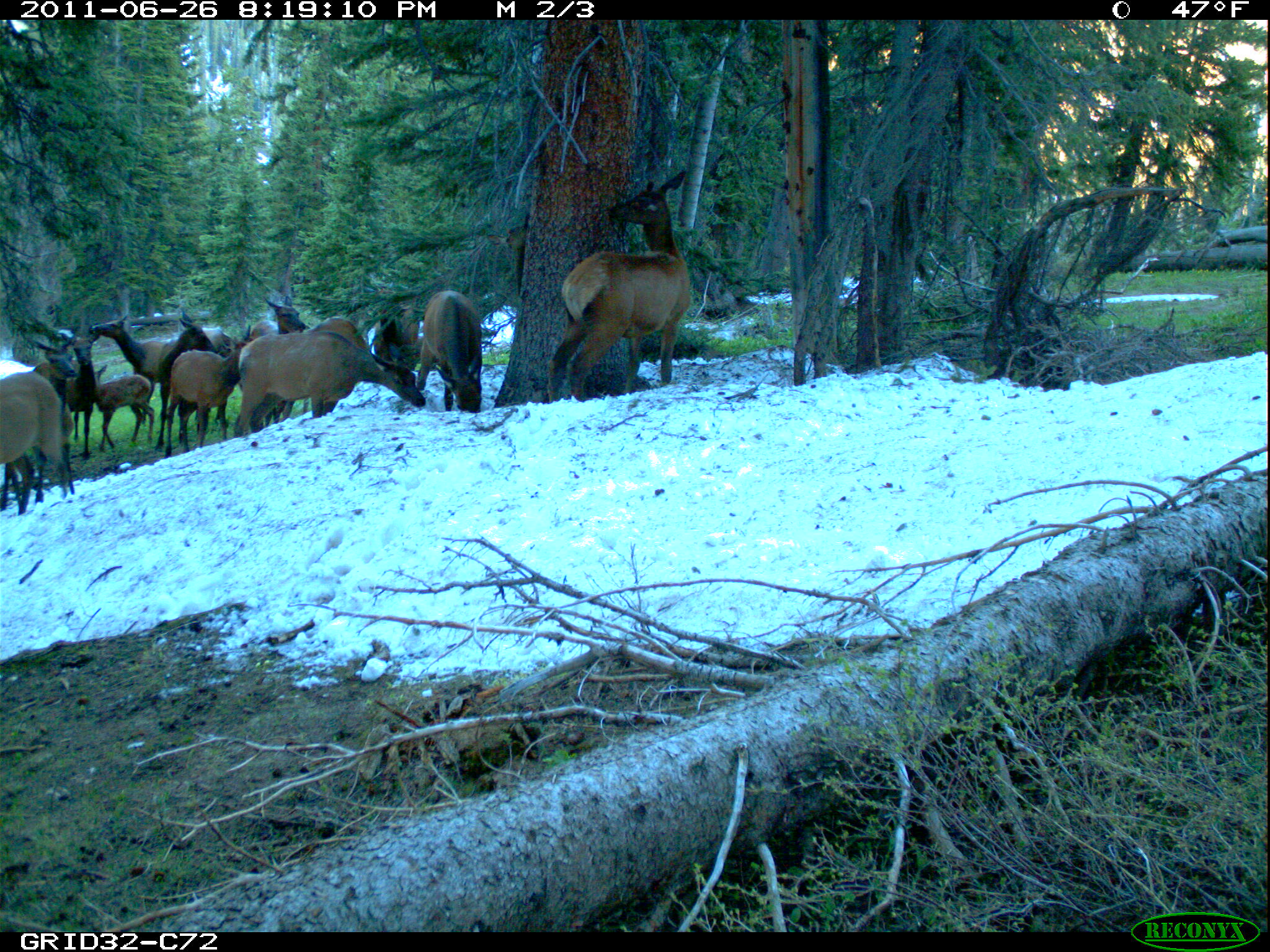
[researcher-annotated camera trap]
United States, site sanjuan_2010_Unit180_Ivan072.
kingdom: Animalia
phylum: Chordata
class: Mammalia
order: Artiodactyla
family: Cervidae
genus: Cervus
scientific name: Cervus elaphus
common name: red deer